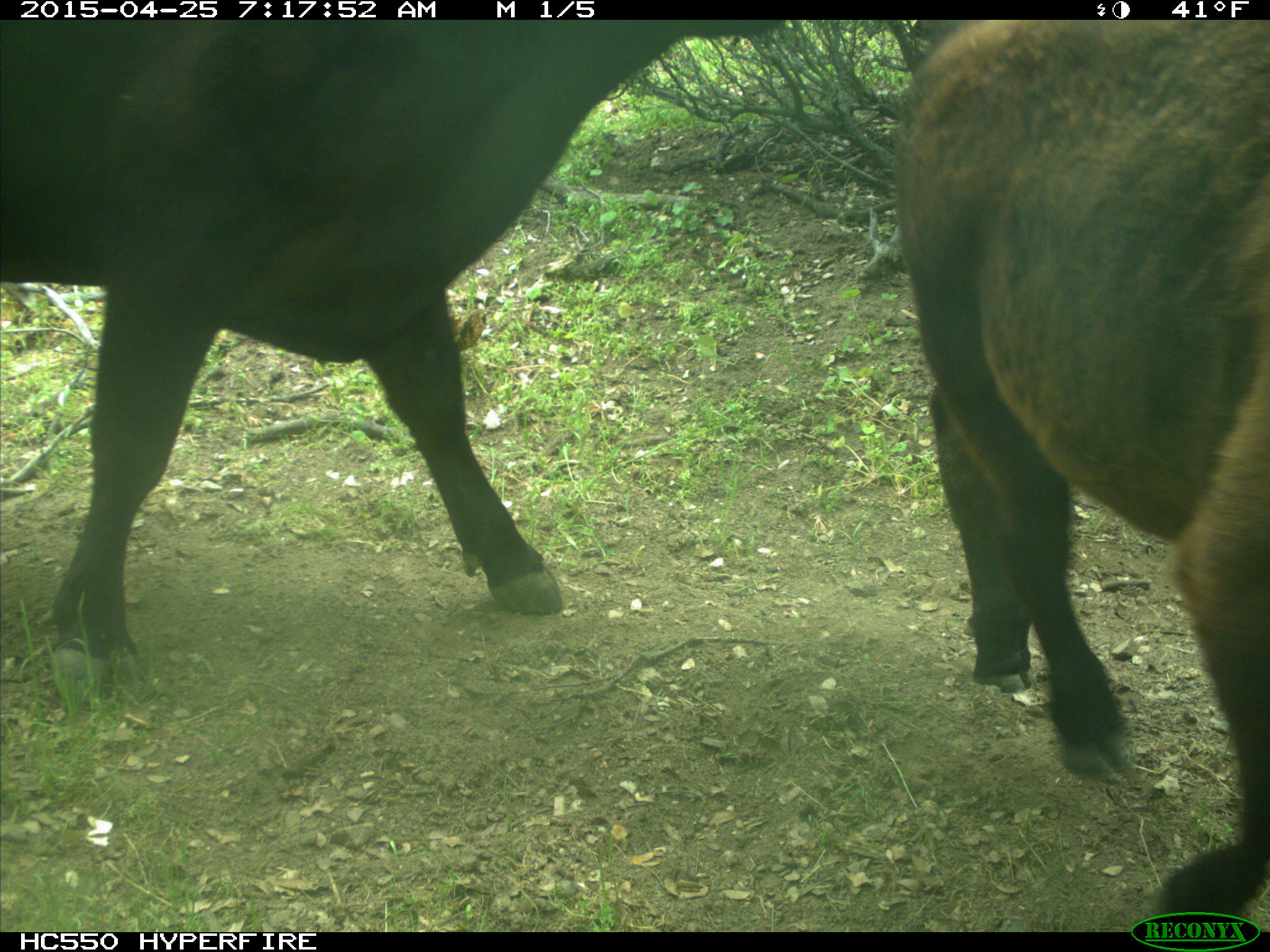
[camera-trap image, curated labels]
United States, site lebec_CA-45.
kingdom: Animalia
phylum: Chordata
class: Mammalia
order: Artiodactyla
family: Bovidae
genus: Bos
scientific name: Bos taurus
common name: domestic cow